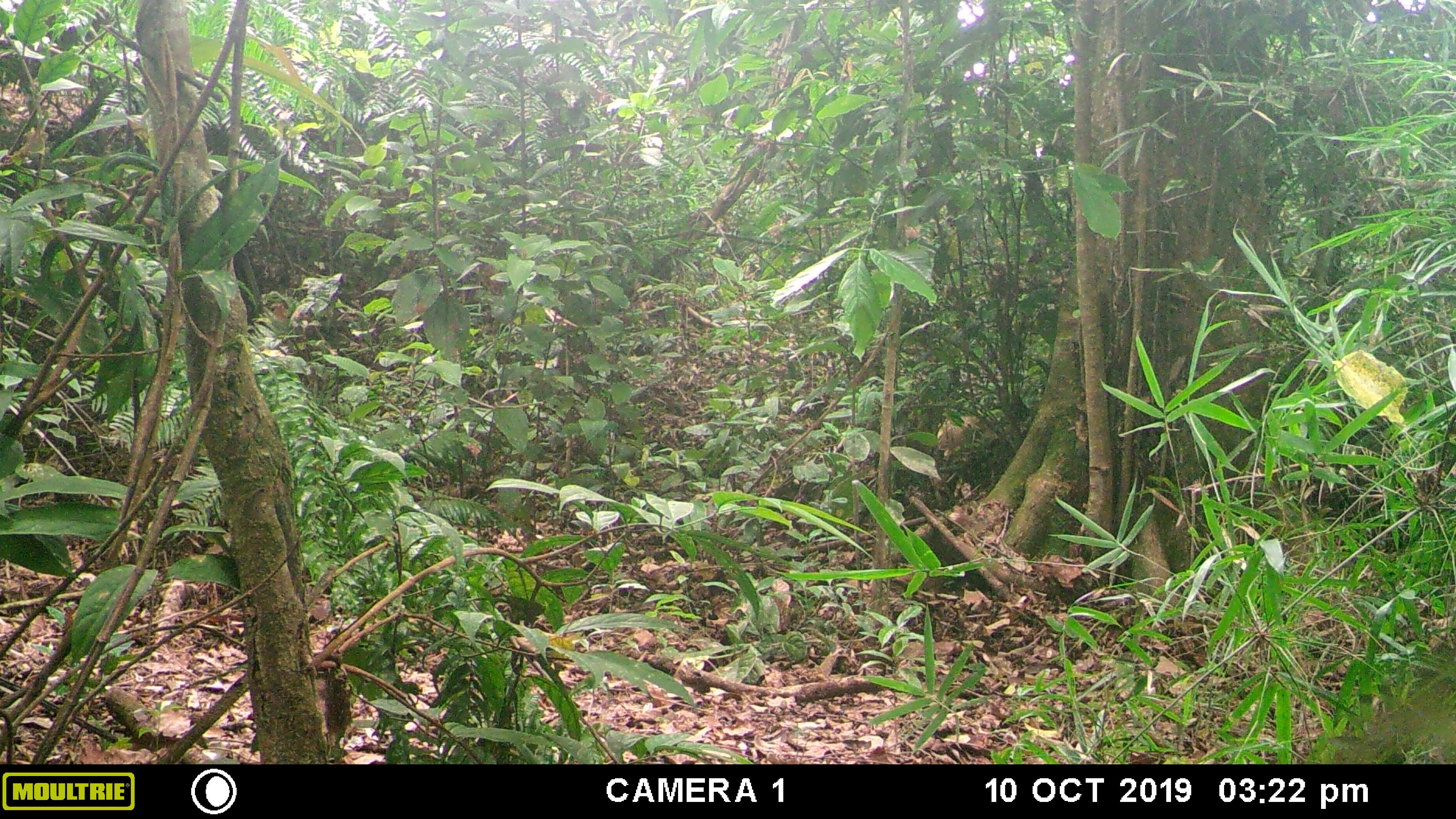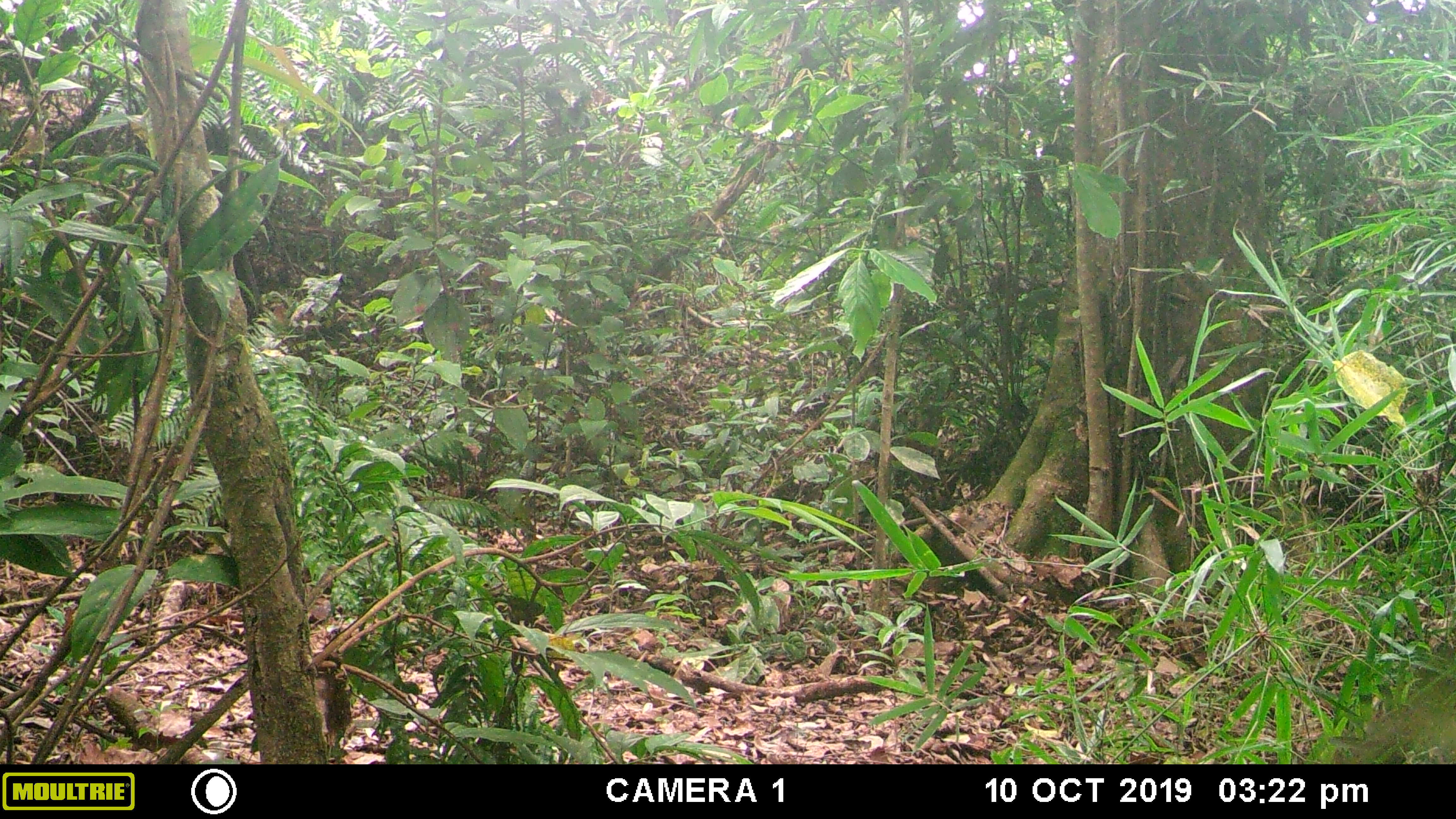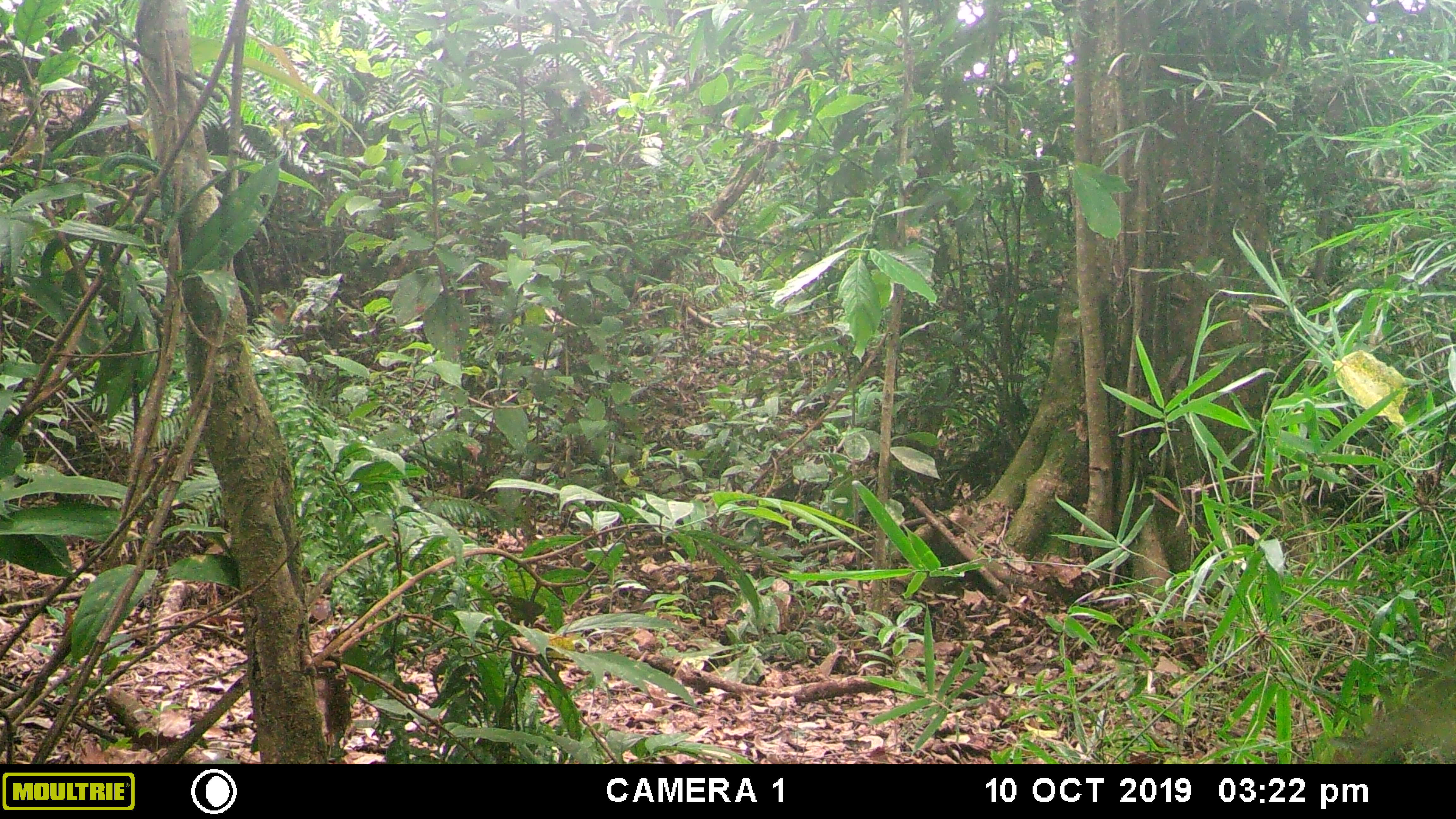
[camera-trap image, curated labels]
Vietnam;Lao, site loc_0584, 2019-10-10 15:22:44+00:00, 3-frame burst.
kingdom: Animalia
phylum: Chordata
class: Mammalia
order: Artiodactyla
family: Suidae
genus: Sus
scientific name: Sus scrofa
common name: eurasian wild pig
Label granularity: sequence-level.